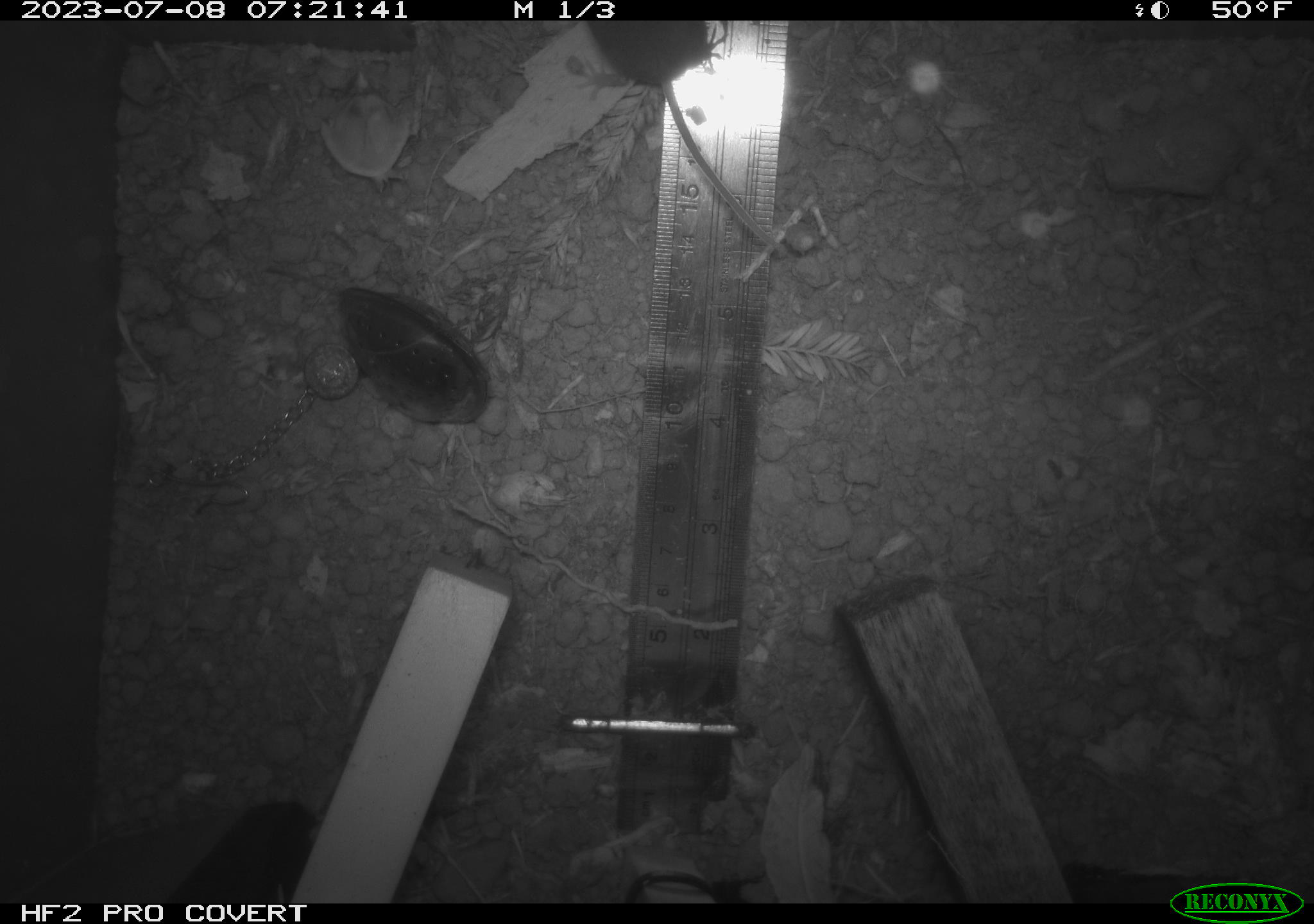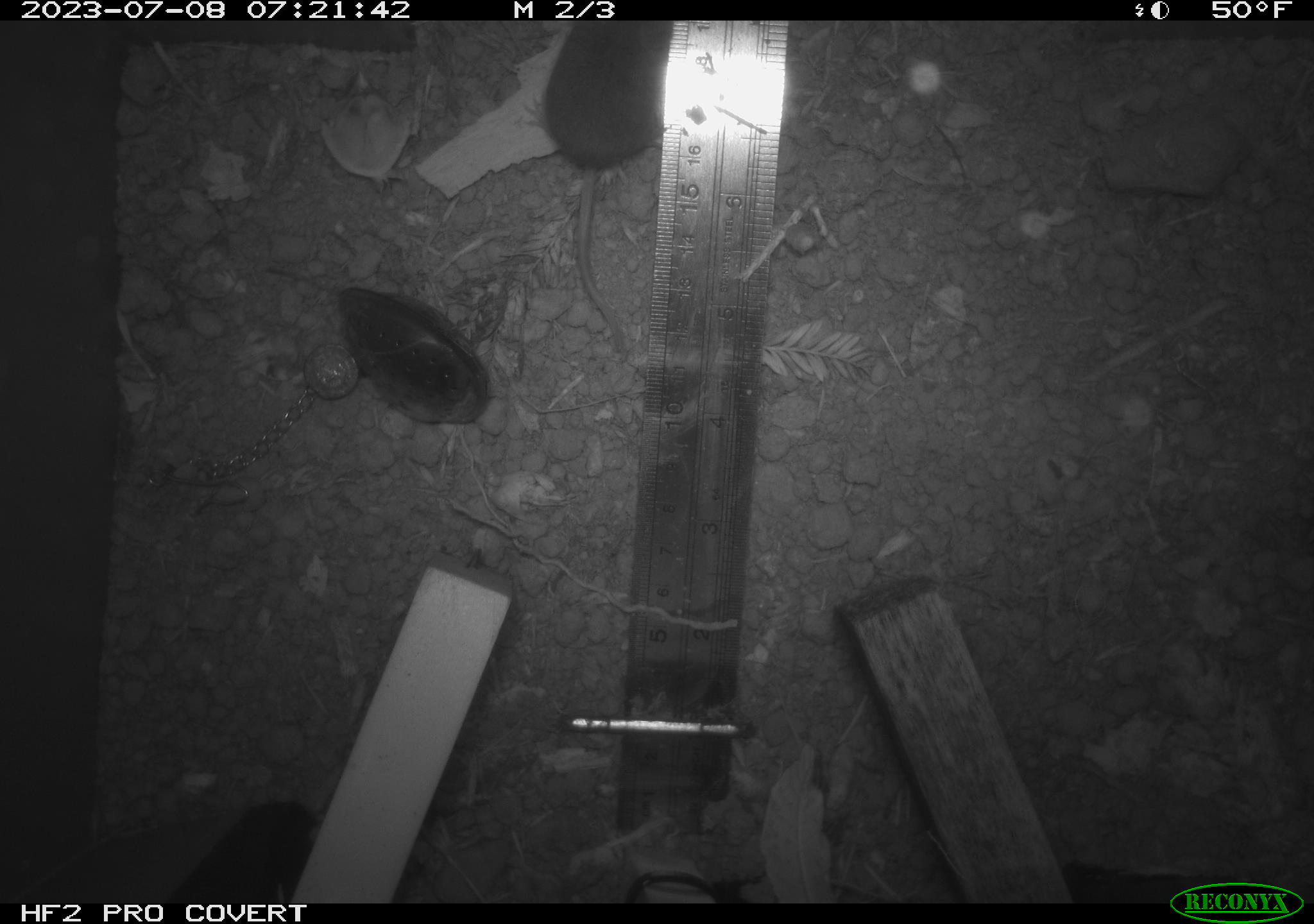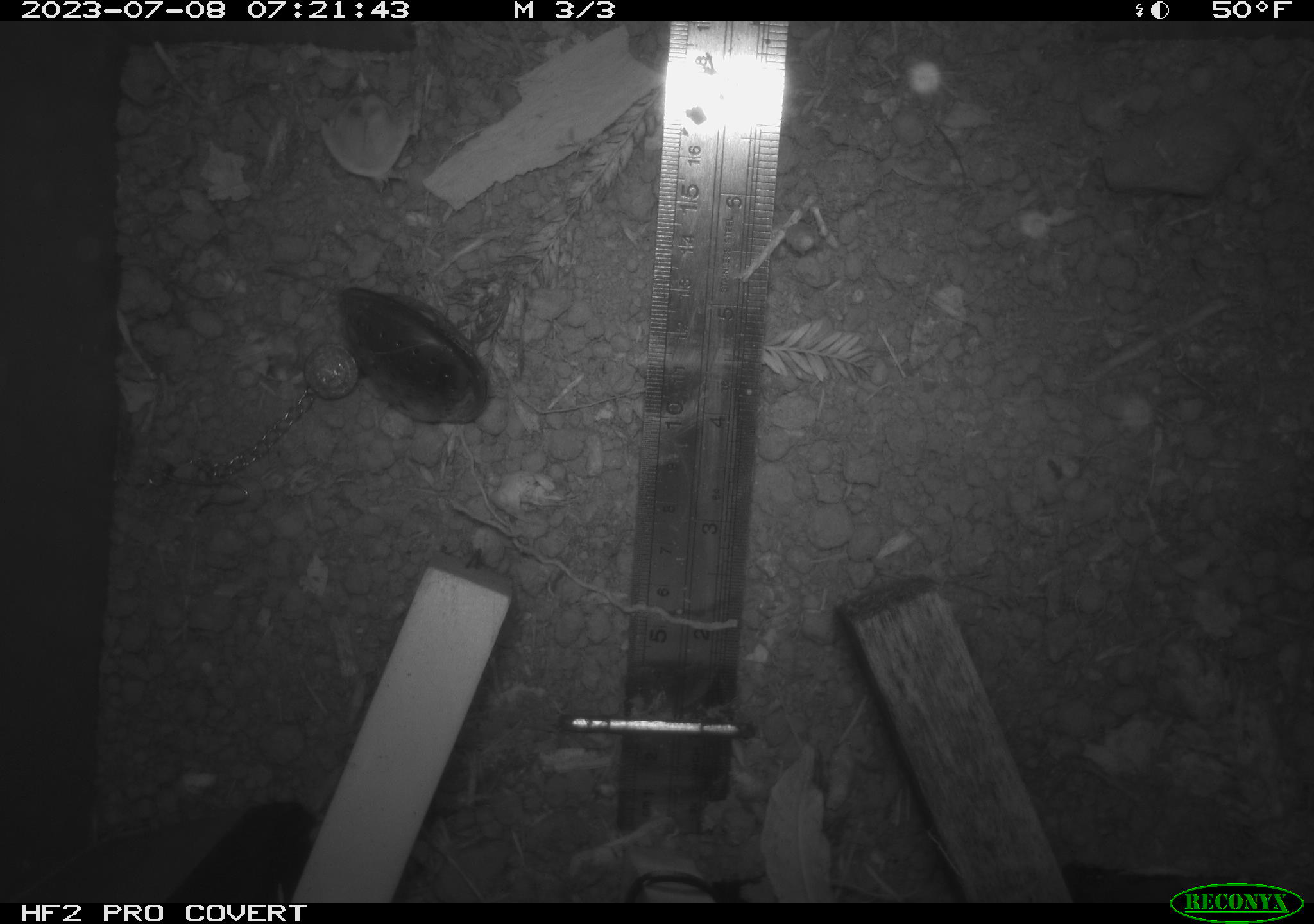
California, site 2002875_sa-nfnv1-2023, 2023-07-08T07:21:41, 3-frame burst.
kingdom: Animalia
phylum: Chordata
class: Mammalia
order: Eulipotyphla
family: Soricidae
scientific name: Soricidae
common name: shrews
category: soricidae family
Soricidae family (shrews) (Soricidae).